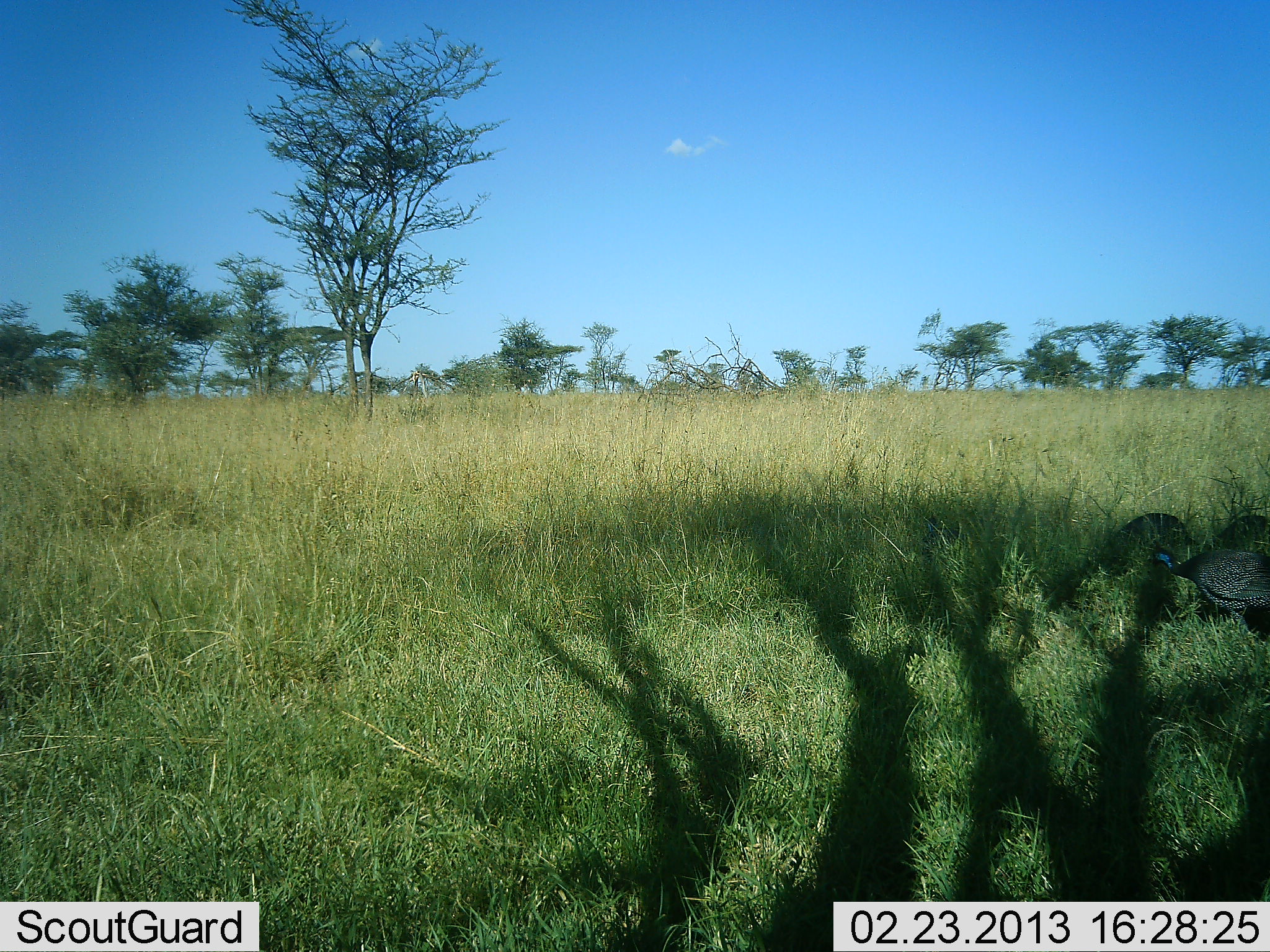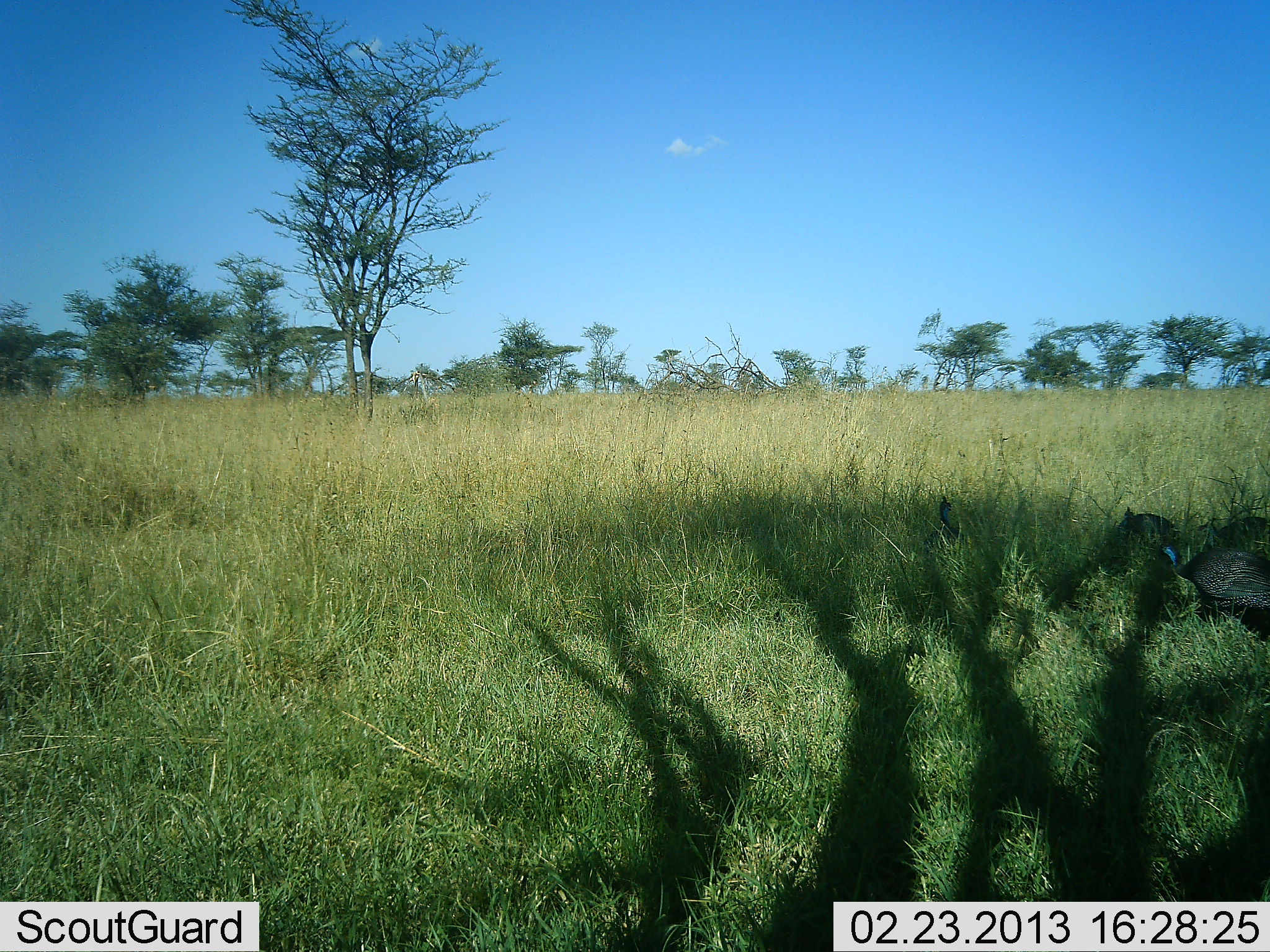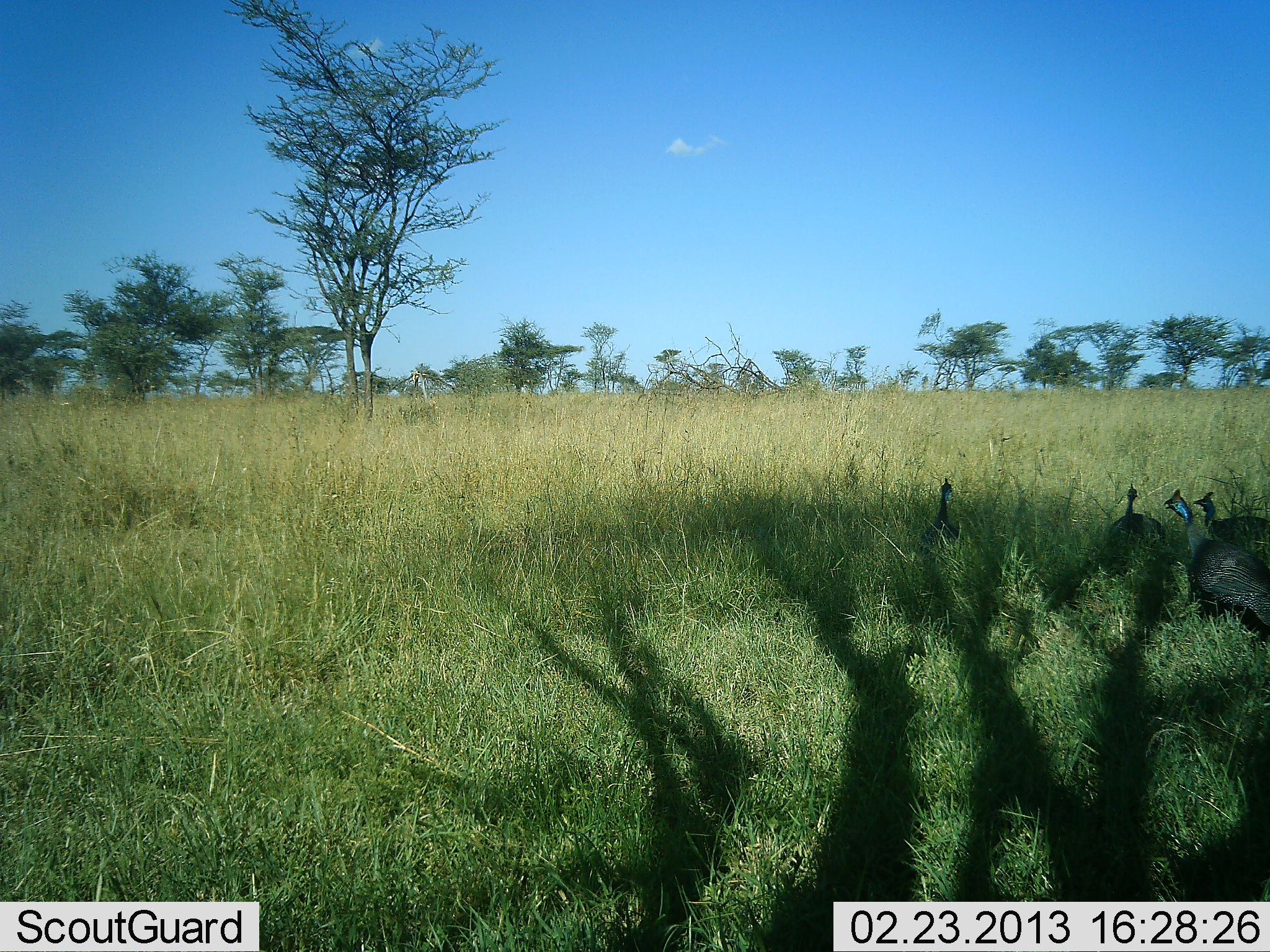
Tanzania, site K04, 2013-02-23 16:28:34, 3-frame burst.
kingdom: Animalia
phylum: Chordata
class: Aves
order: Galliformes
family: Numididae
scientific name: Numididae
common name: guinea fowl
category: guineafowl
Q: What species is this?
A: Guineafowl (guinea fowl) (Numididae).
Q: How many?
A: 4.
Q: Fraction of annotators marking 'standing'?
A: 36%.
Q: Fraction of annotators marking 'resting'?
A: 5%.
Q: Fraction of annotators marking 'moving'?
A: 14%.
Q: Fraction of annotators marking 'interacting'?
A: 5%.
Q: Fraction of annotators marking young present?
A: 0%.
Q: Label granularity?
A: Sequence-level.